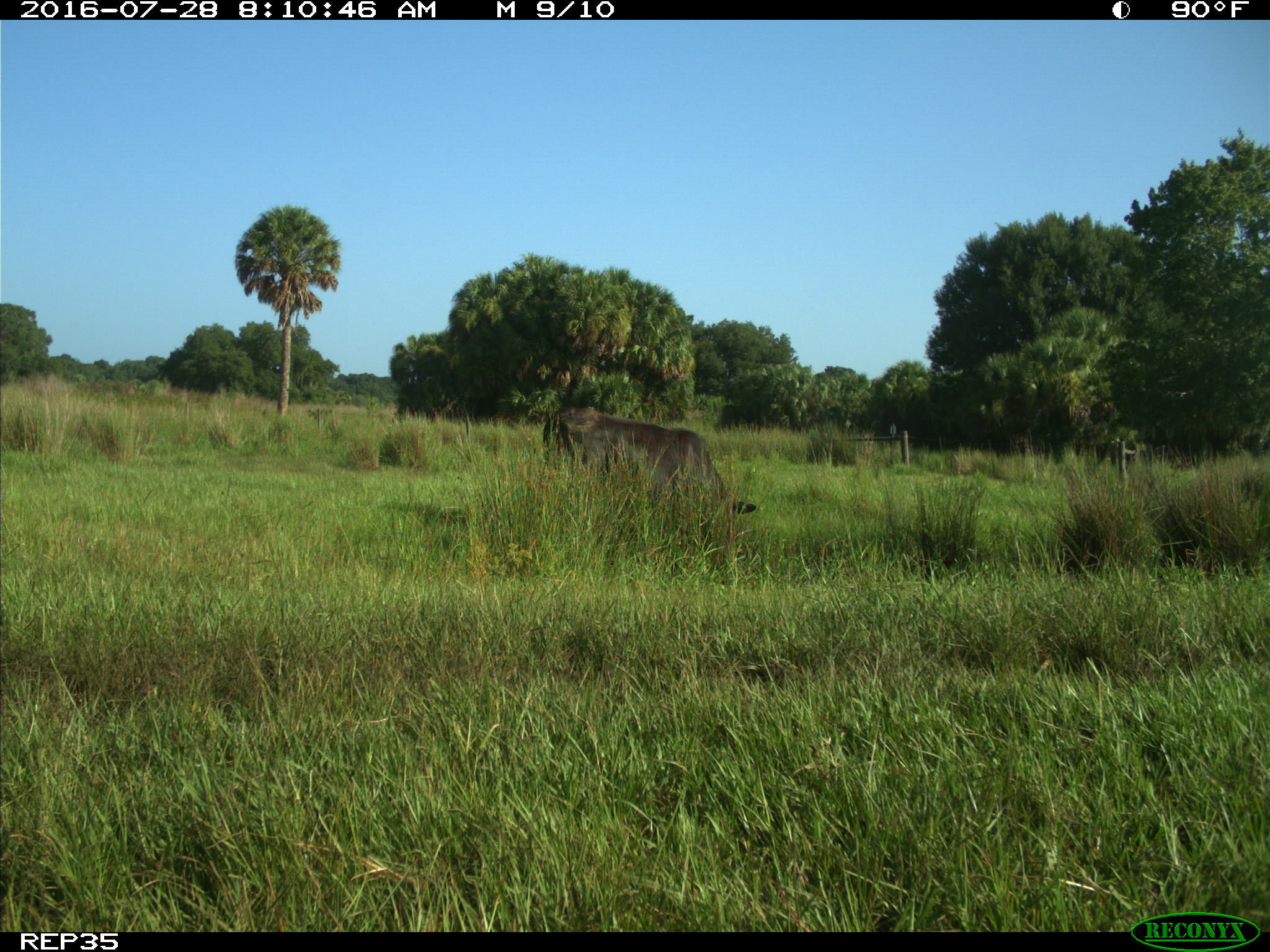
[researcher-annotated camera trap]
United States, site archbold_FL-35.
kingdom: Animalia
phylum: Chordata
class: Mammalia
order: Artiodactyla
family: Bovidae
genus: Bos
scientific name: Bos taurus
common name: domestic cow